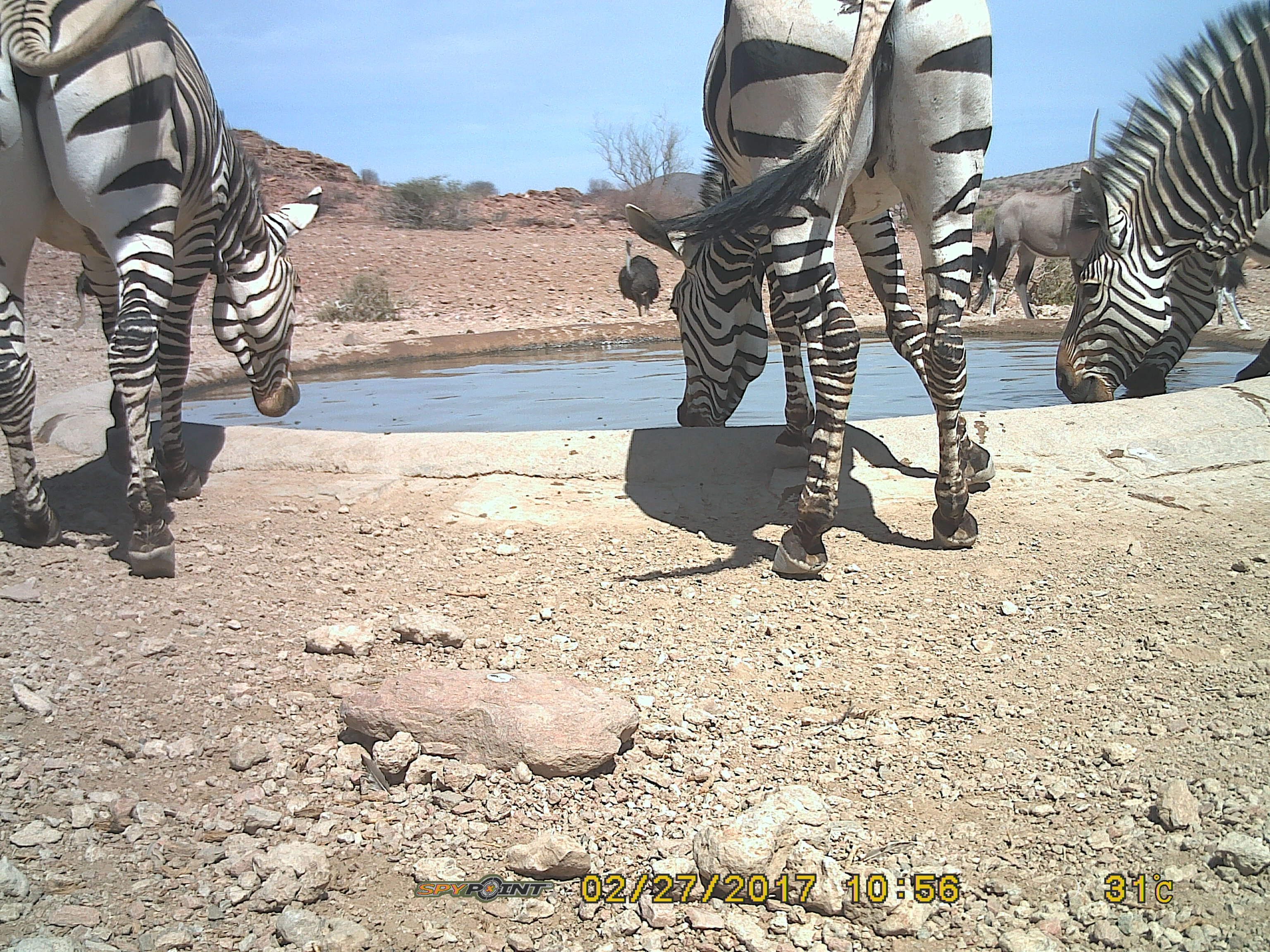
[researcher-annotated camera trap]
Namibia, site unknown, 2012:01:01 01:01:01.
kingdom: Animalia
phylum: Chordata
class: Mammalia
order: Perissodactyla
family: Equidae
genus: Equus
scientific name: Equus zebra hartmannae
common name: hartmann's mountain zebra